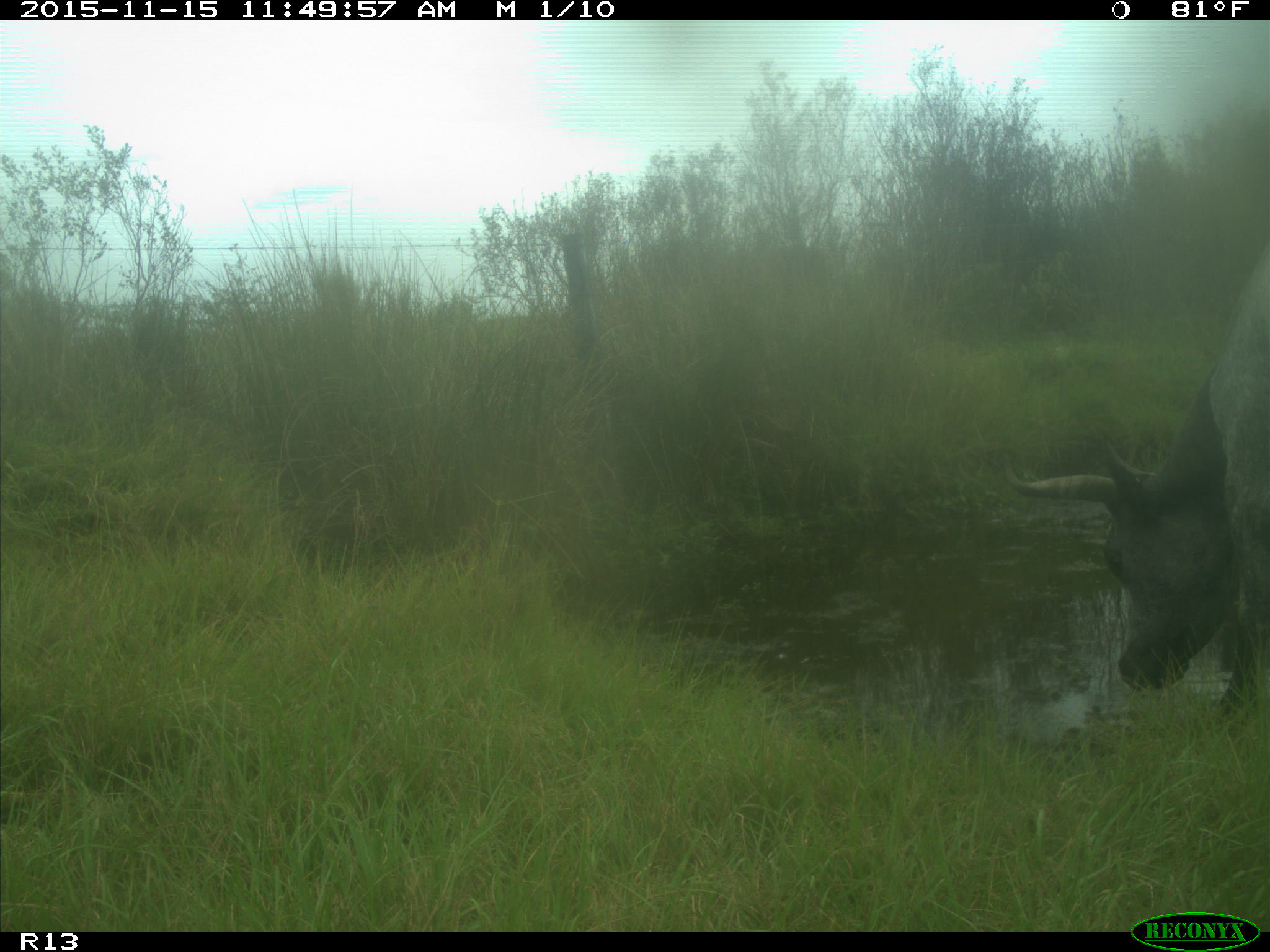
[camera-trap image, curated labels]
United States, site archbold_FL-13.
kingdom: Animalia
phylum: Chordata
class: Mammalia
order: Artiodactyla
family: Bovidae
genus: Bos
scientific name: Bos taurus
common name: domestic cow